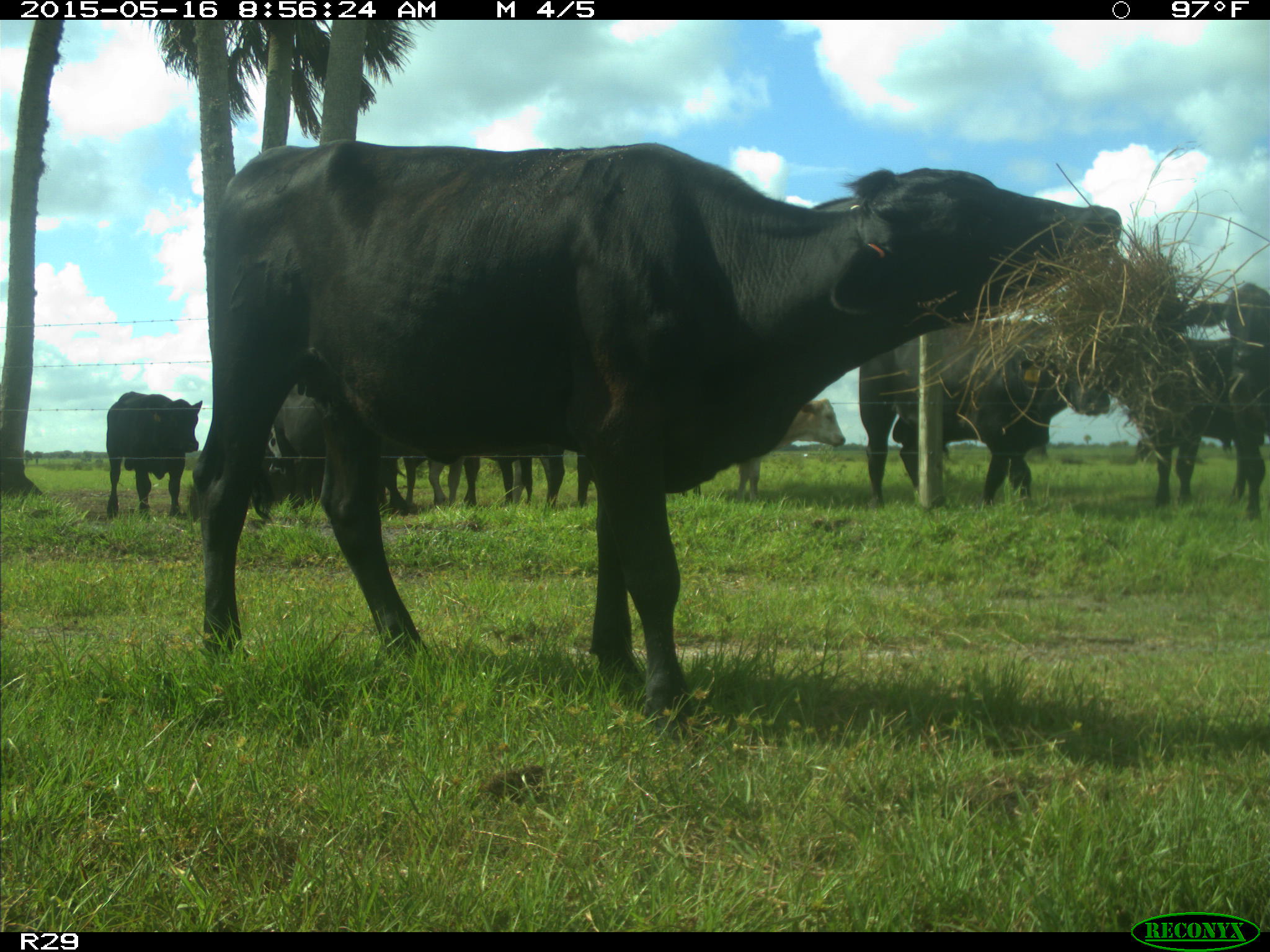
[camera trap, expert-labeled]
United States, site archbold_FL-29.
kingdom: Animalia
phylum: Chordata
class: Mammalia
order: Artiodactyla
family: Bovidae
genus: Bos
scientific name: Bos taurus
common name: domestic cow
Bos taurus (domestic cow).